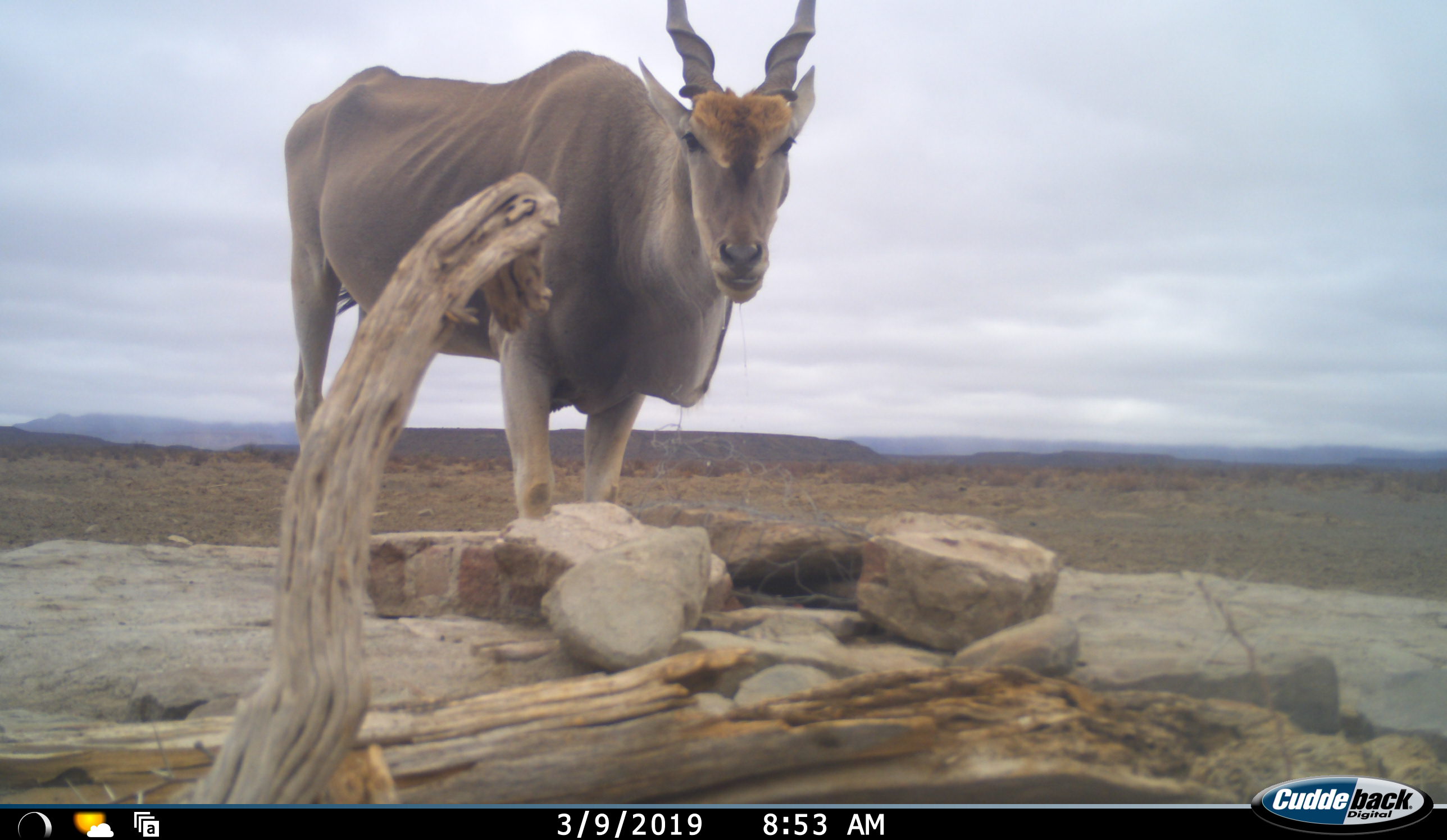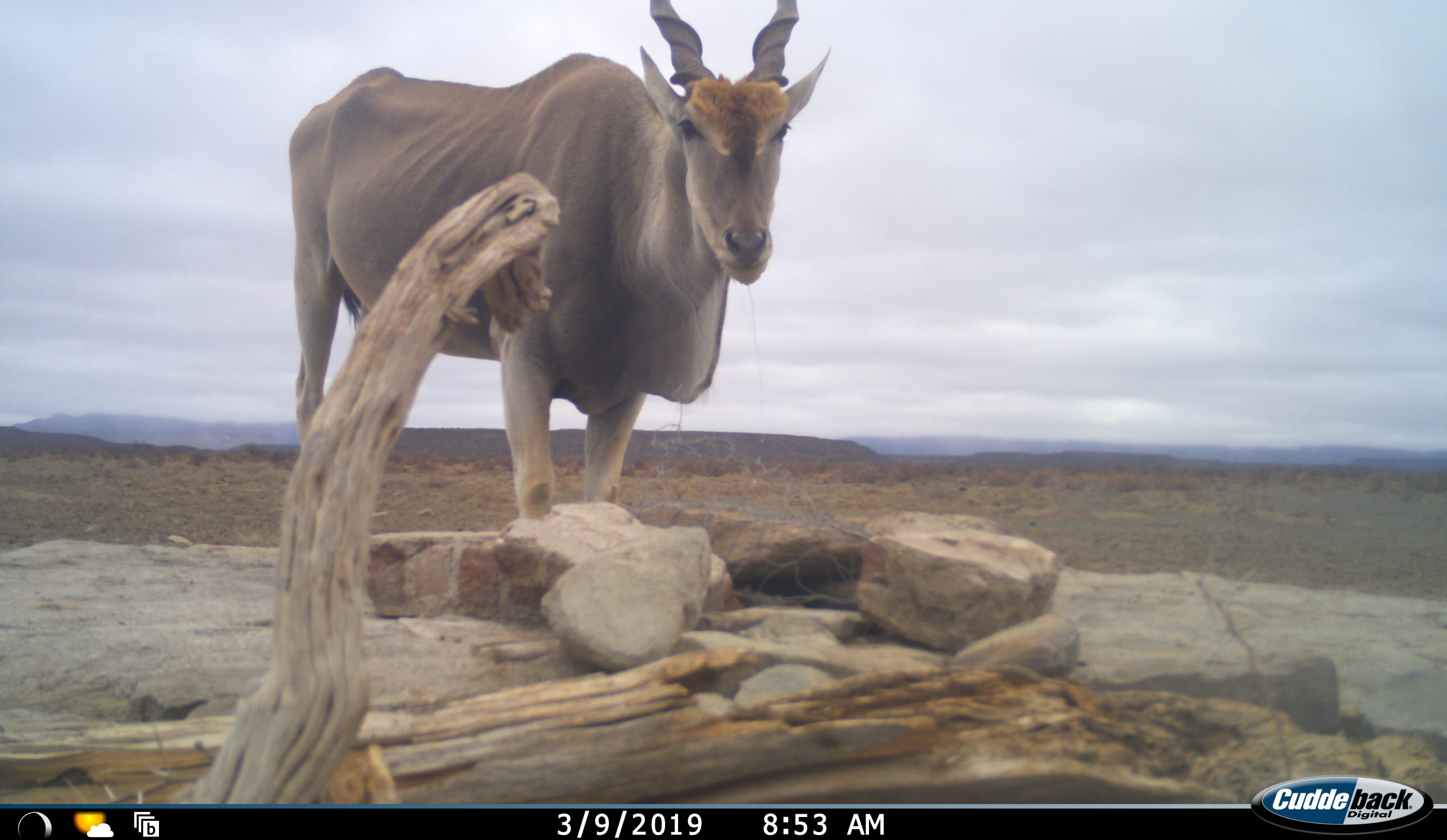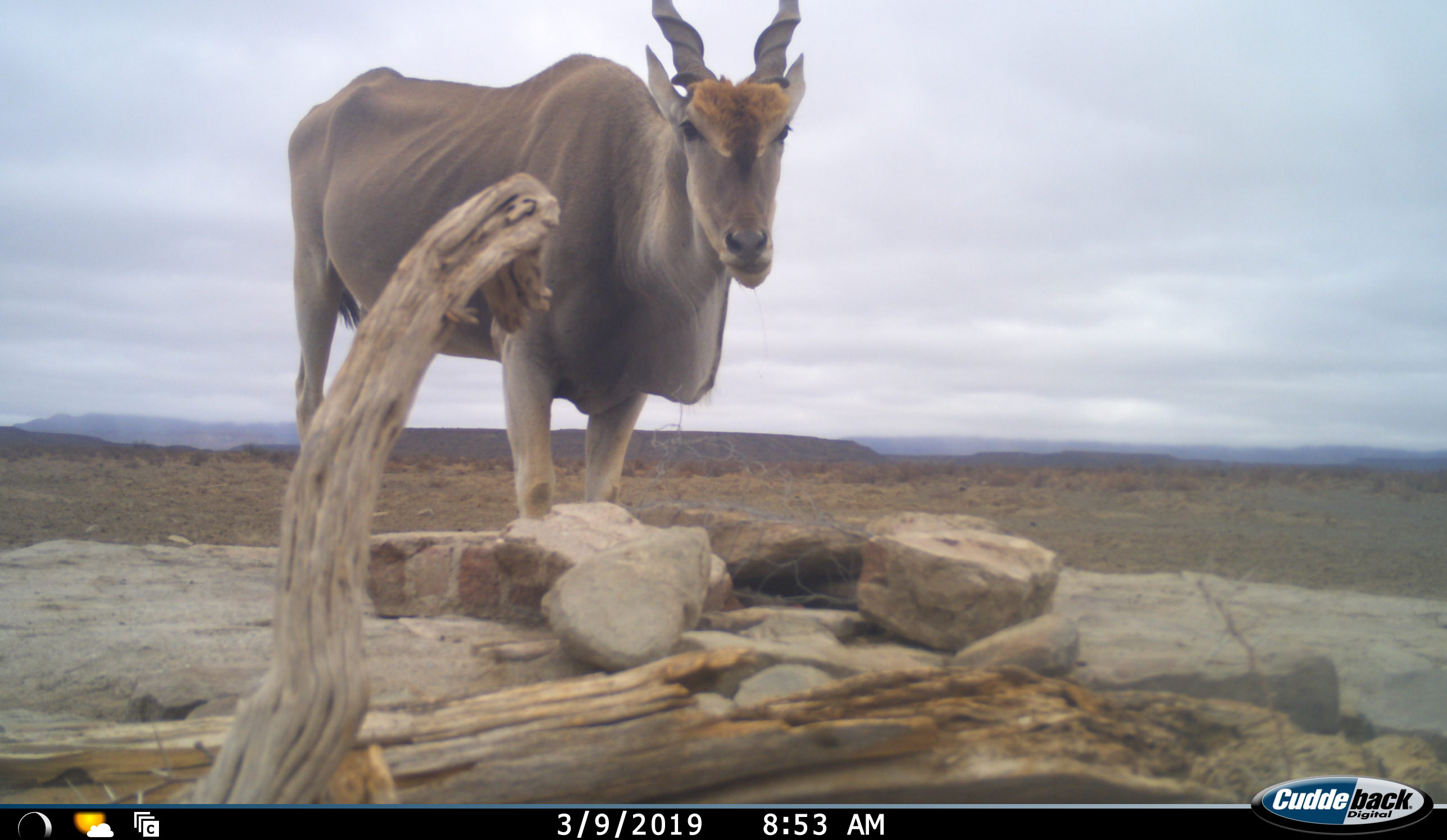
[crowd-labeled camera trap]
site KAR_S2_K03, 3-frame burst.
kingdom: Animalia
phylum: Chordata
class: Mammalia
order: Artiodactyla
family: Bovidae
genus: Tragelaphus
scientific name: Tragelaphus oryx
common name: eland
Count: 1.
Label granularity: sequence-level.